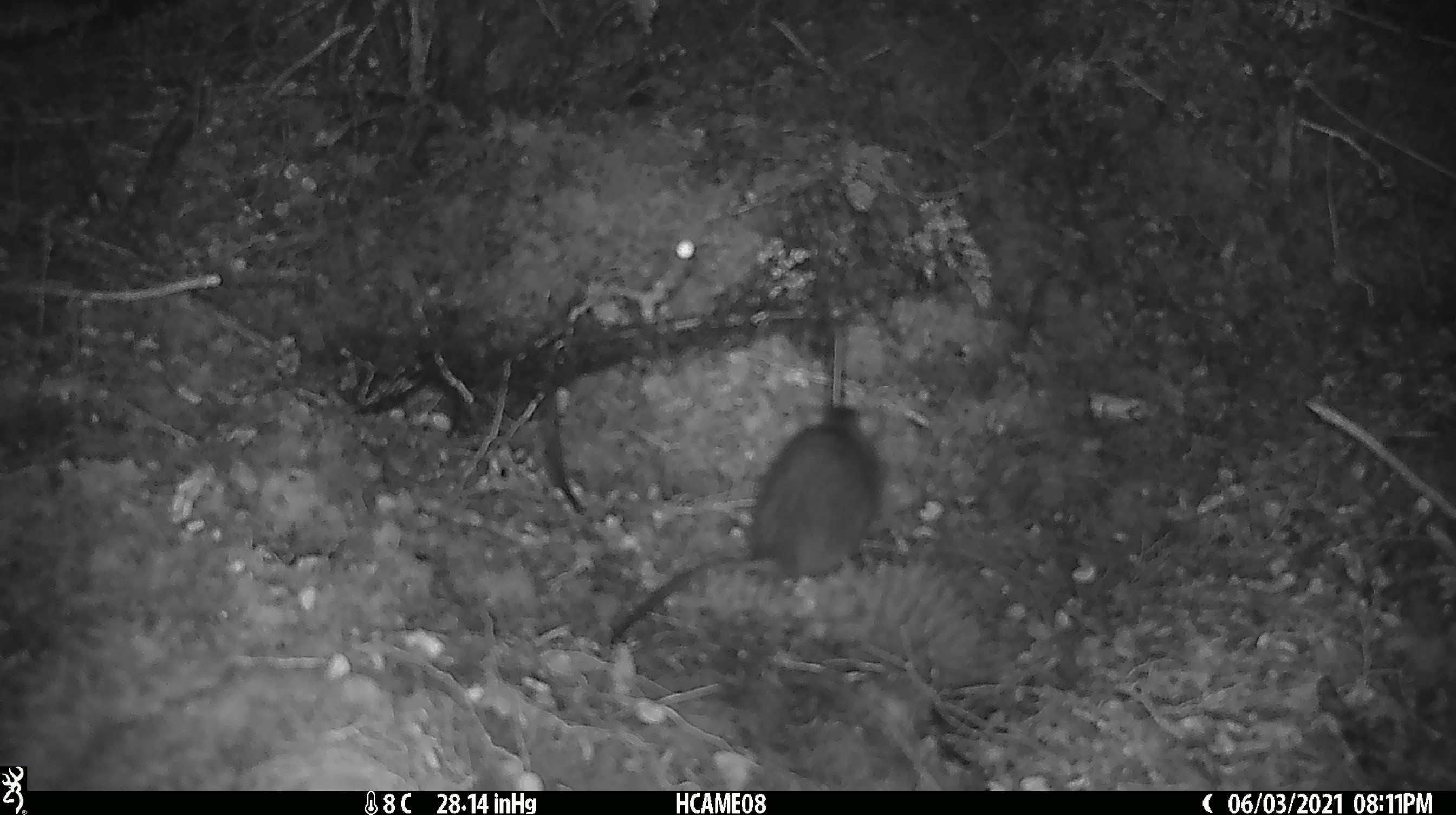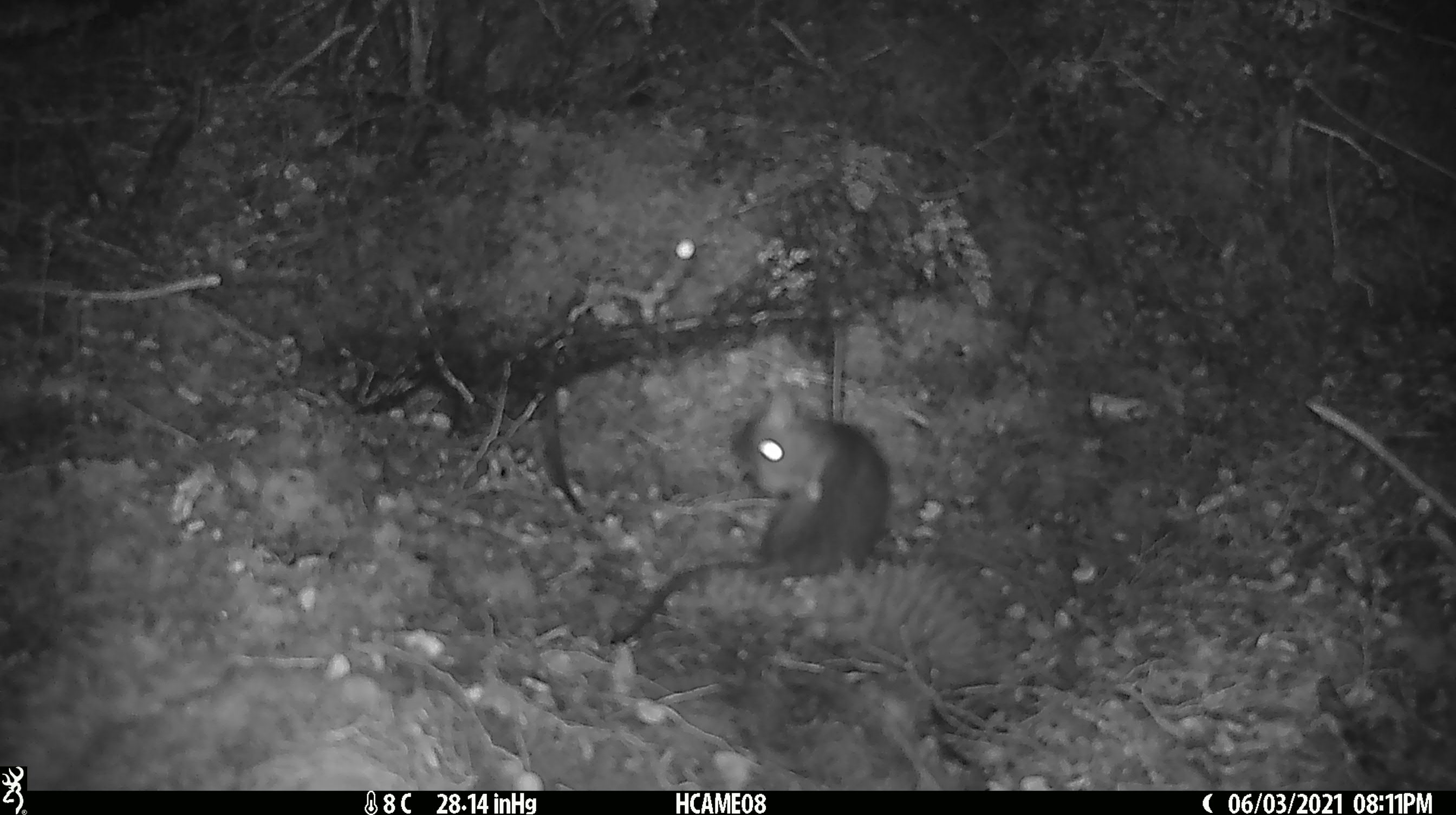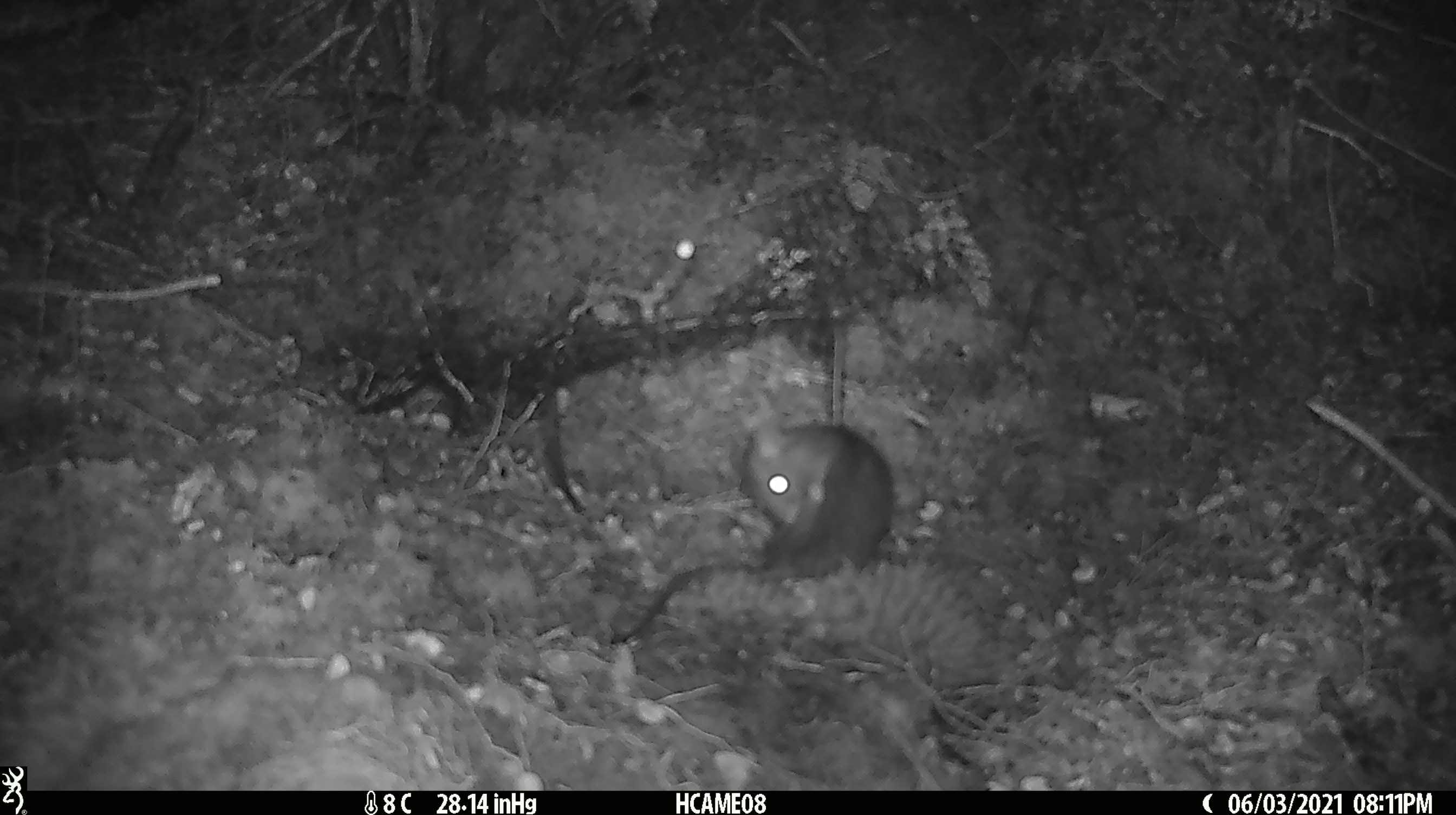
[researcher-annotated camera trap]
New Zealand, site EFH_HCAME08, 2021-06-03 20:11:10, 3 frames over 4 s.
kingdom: Animalia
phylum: Chordata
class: Mammalia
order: Rodentia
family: Muridae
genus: Rattus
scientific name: Rattus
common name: rat